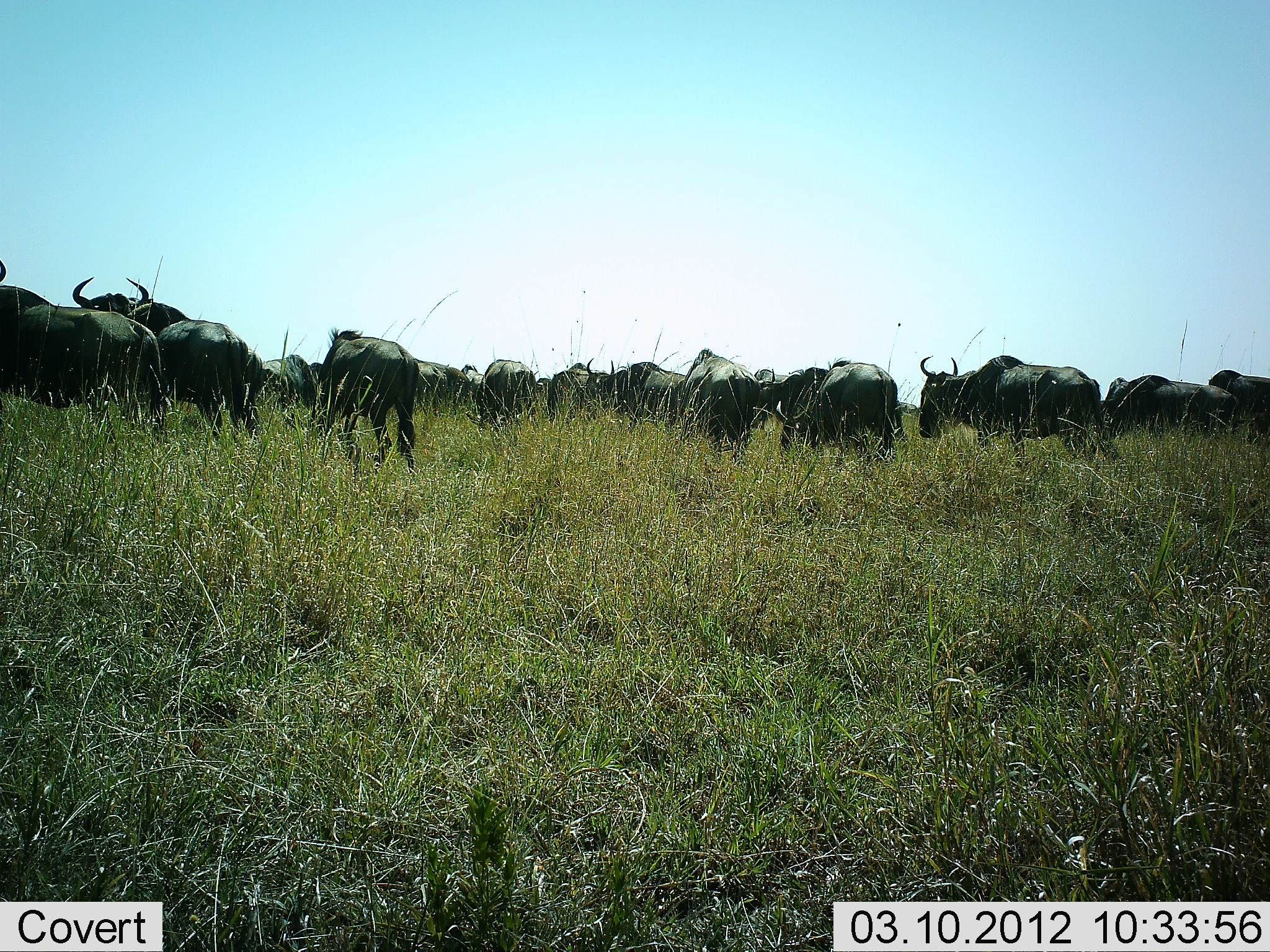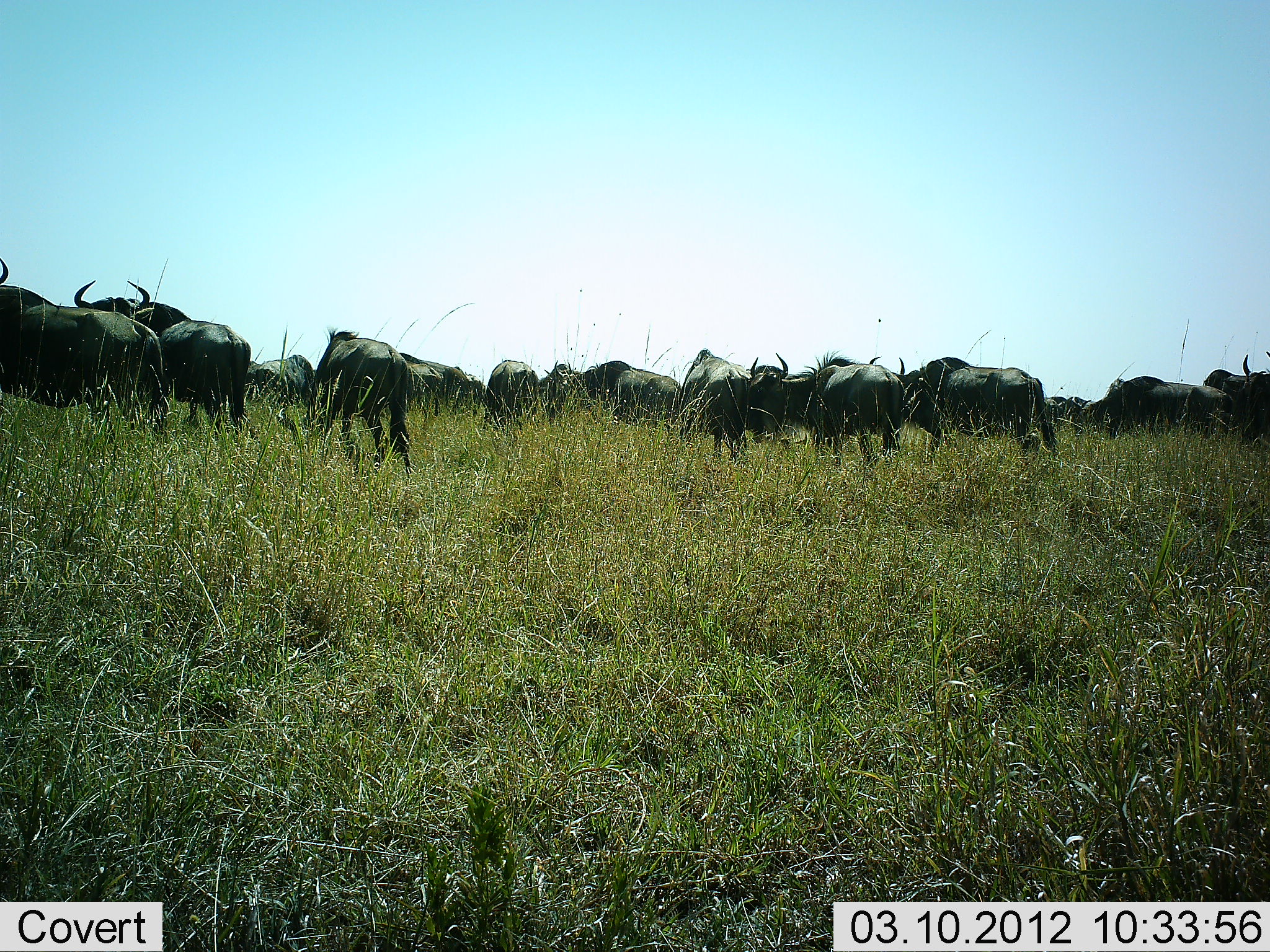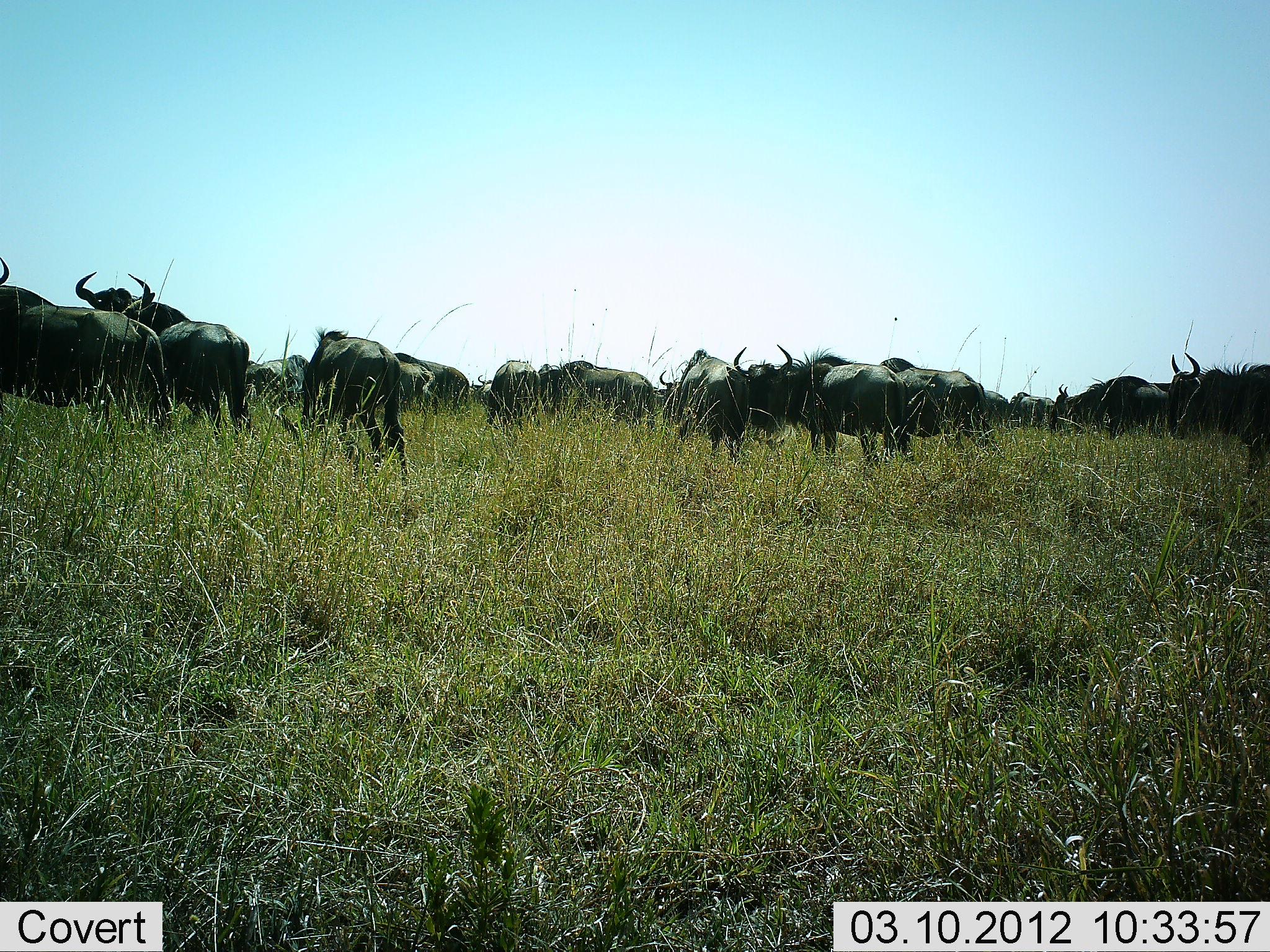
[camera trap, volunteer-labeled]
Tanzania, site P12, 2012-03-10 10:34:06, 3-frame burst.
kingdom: Animalia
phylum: Chordata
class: Mammalia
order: Artiodactyla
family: Bovidae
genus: Connochaetes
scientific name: Connochaetes taurinus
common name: blue wildebeest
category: wildebeest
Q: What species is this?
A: Wildebeest (blue wildebeest) (Connochaetes taurinus).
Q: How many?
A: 11-50.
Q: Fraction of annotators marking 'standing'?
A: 41%.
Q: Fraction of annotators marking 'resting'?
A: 0%.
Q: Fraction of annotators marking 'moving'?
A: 76%.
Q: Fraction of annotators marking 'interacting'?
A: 0%.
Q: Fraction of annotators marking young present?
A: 0%.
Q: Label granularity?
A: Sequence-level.